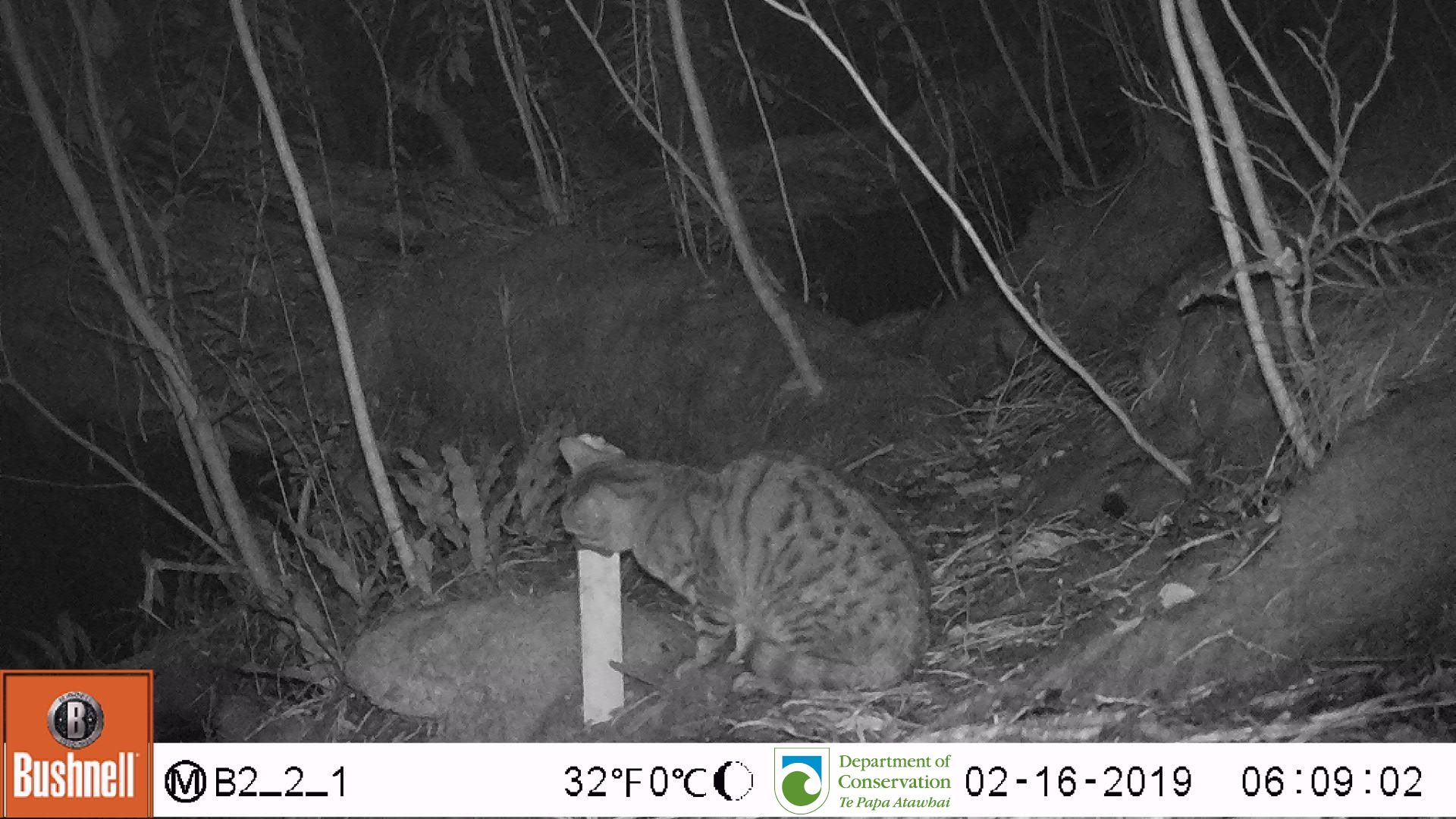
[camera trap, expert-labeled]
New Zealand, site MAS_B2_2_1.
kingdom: Animalia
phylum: Chordata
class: Mammalia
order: Carnivora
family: Felidae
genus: Felis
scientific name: Felis catus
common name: domestic cat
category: cat